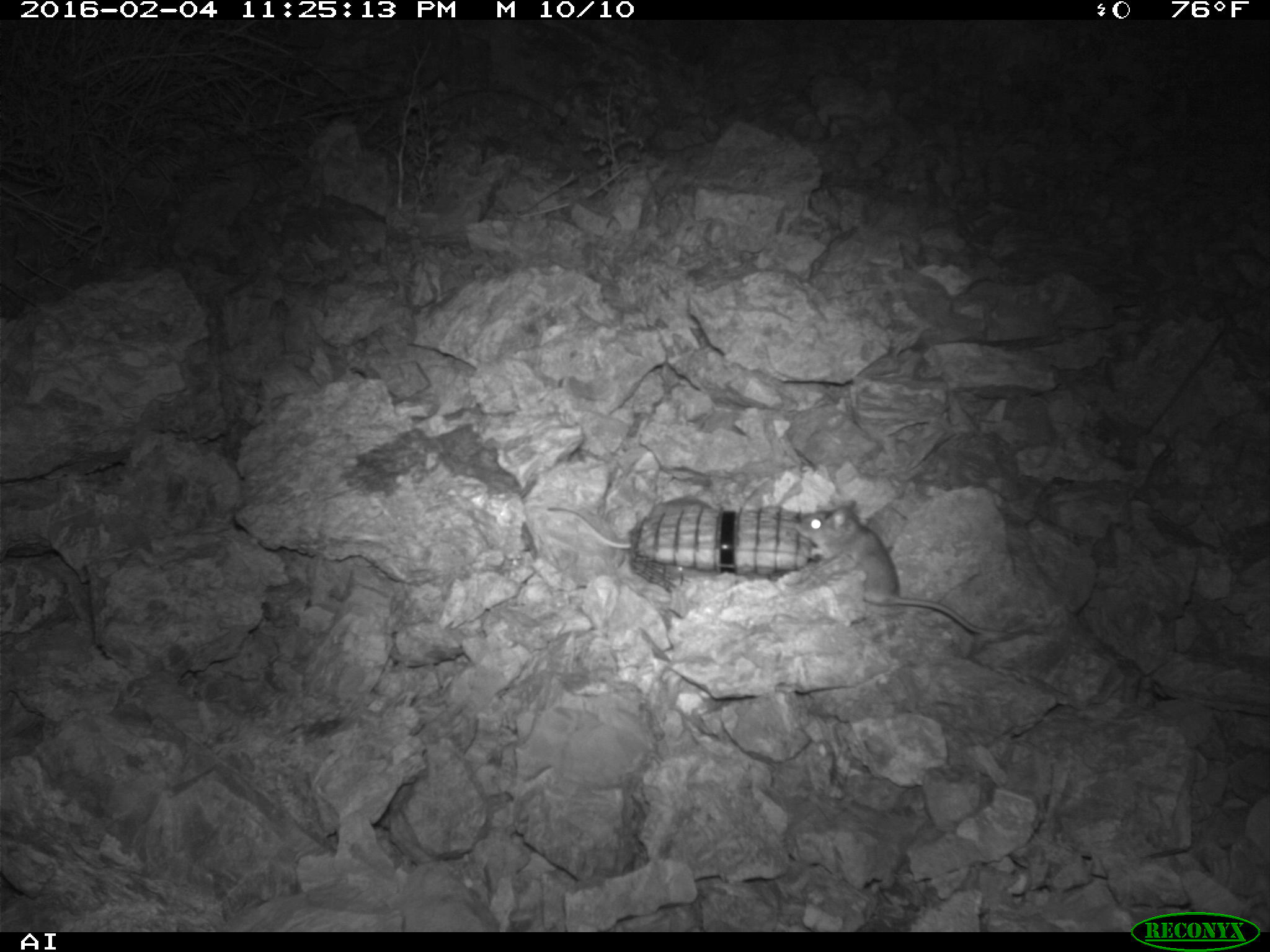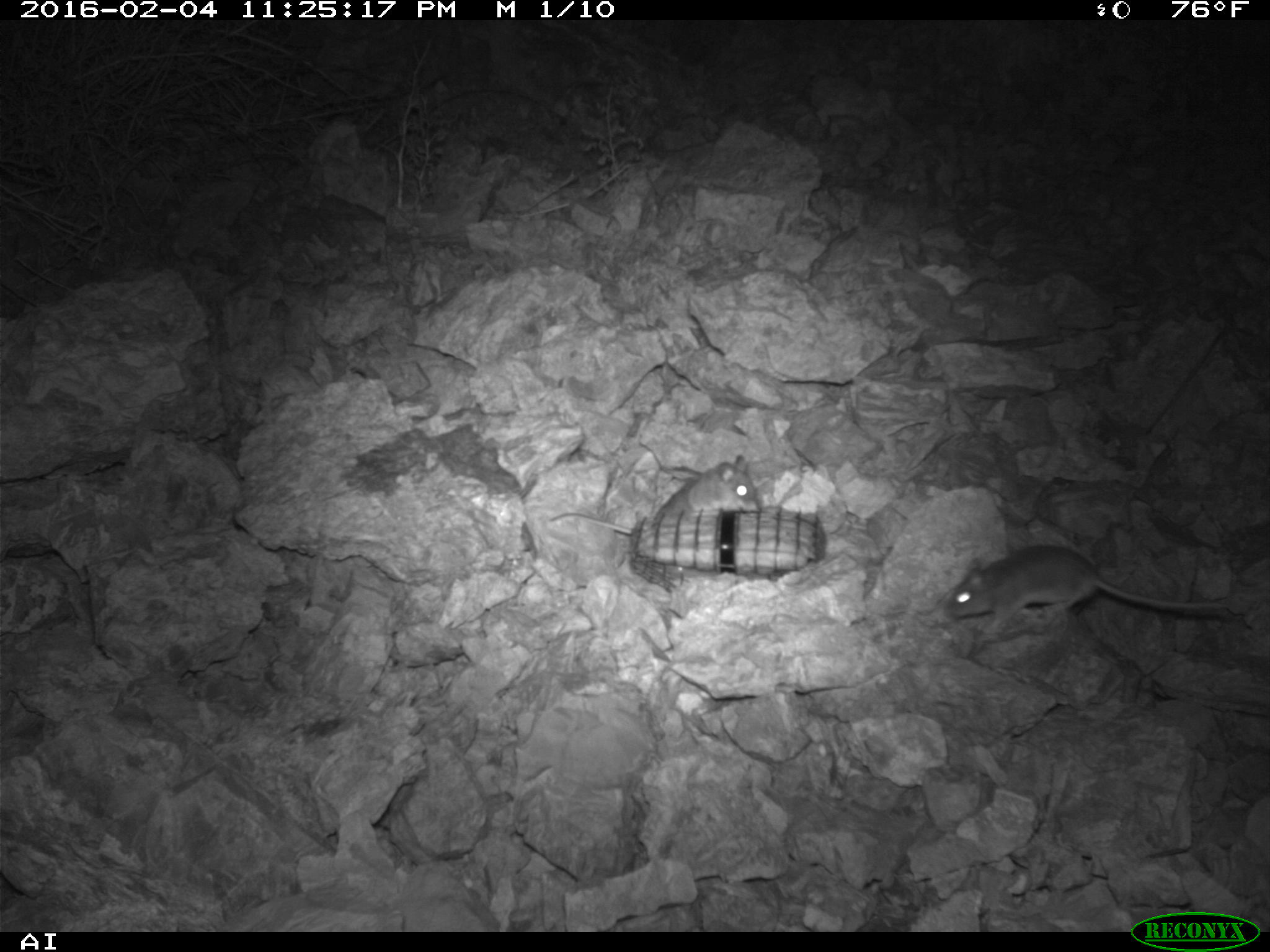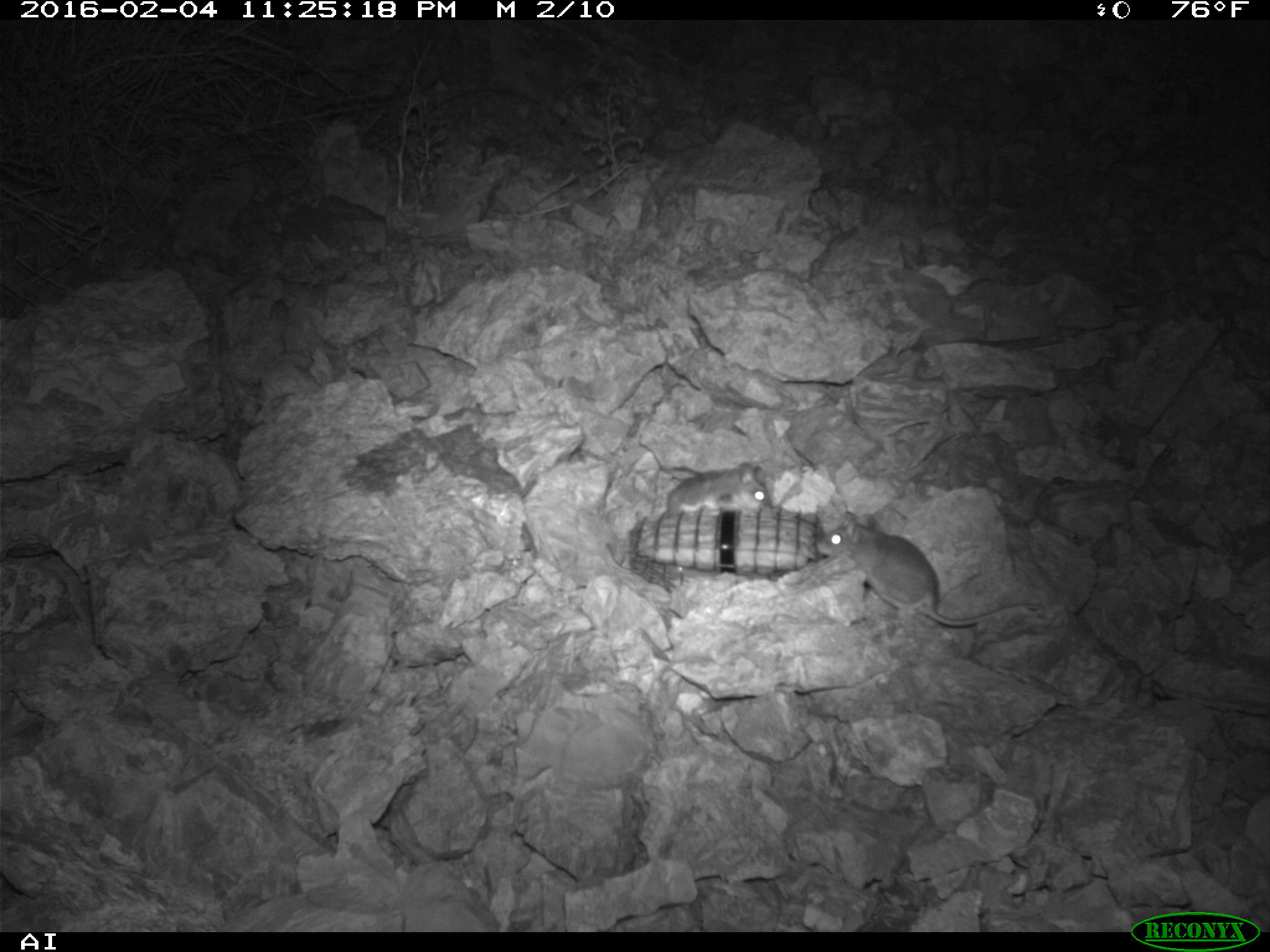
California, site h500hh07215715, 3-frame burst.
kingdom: Animalia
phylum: Chordata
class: Mammalia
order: Rodentia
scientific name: Rodentia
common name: rodent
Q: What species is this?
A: Rodent (Rodentia).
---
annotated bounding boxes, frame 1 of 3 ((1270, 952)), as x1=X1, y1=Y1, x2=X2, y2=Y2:
rodent: x1=796, y1=500, x2=1008, y2=635; x1=548, y1=496, x2=722, y2=548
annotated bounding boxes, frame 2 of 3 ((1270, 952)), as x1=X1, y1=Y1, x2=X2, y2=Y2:
rodent: x1=939, y1=544, x2=1222, y2=637; x1=549, y1=454, x2=758, y2=537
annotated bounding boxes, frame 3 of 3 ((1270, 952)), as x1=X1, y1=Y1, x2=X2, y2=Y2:
rodent: x1=816, y1=513, x2=1044, y2=627; x1=661, y1=462, x2=773, y2=518